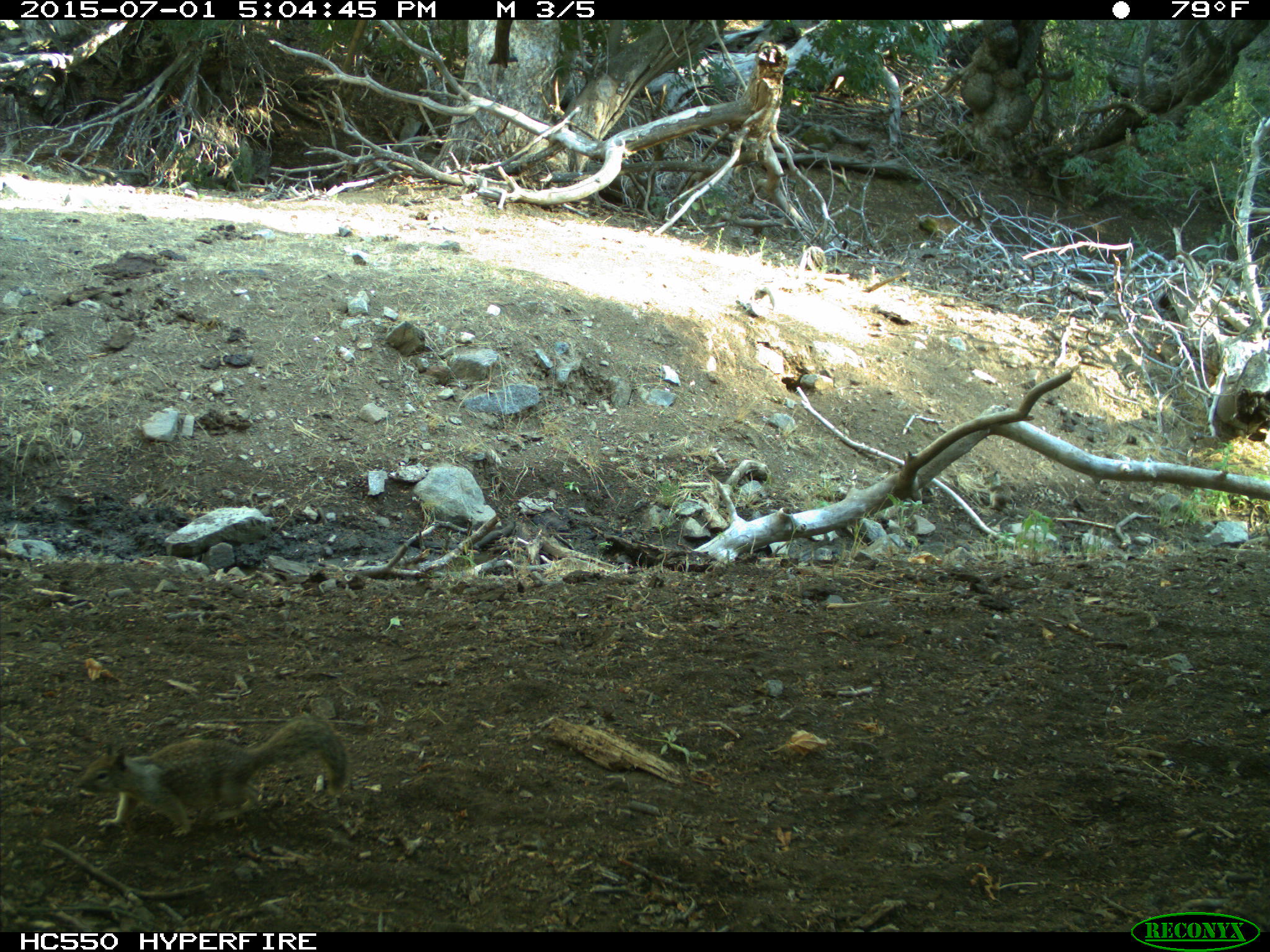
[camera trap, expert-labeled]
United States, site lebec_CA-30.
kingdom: Animalia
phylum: Chordata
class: Mammalia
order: Rodentia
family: Sciuridae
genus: Otospermophilus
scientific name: Otospermophilus beecheyi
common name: california ground squirrel